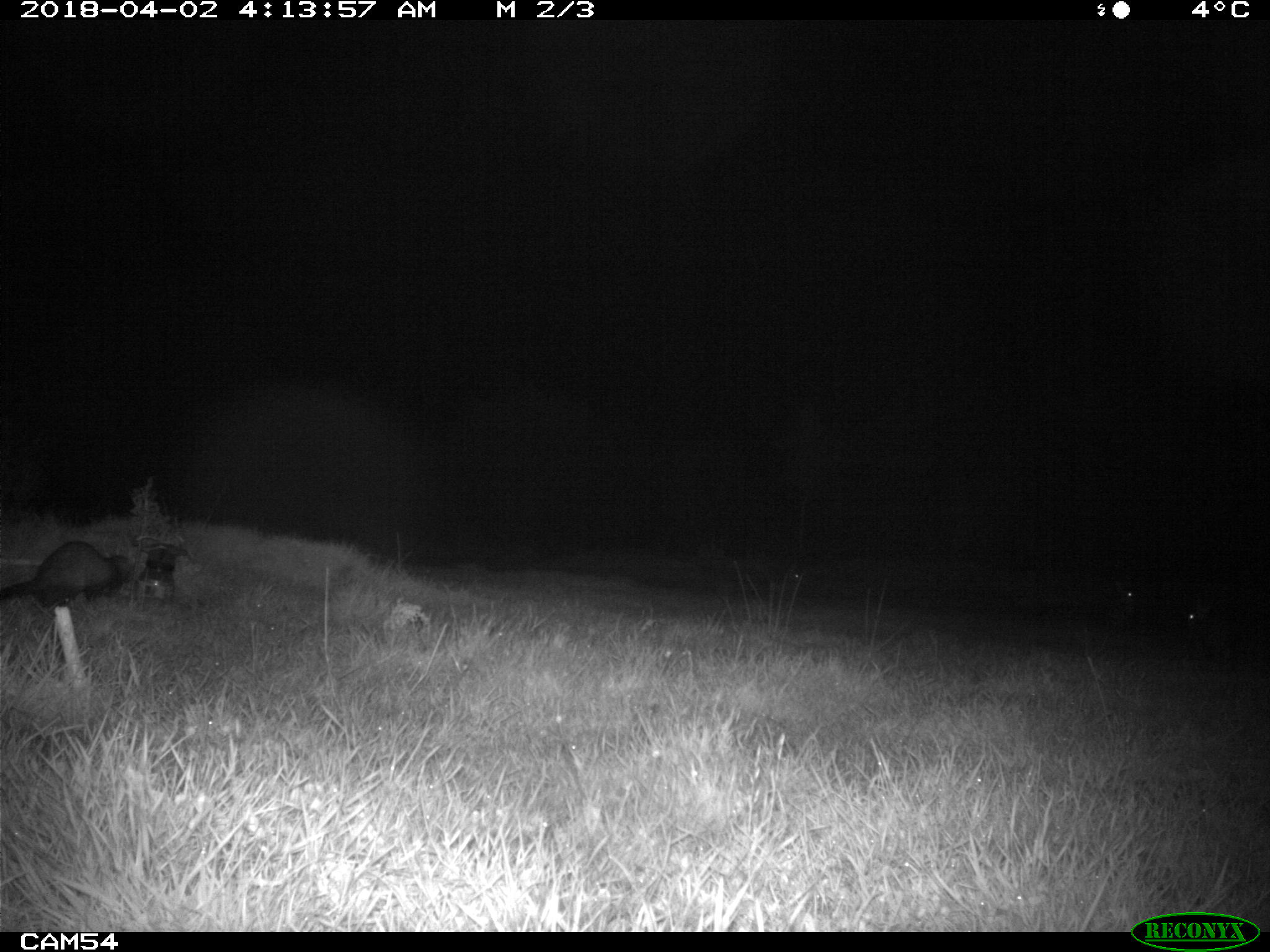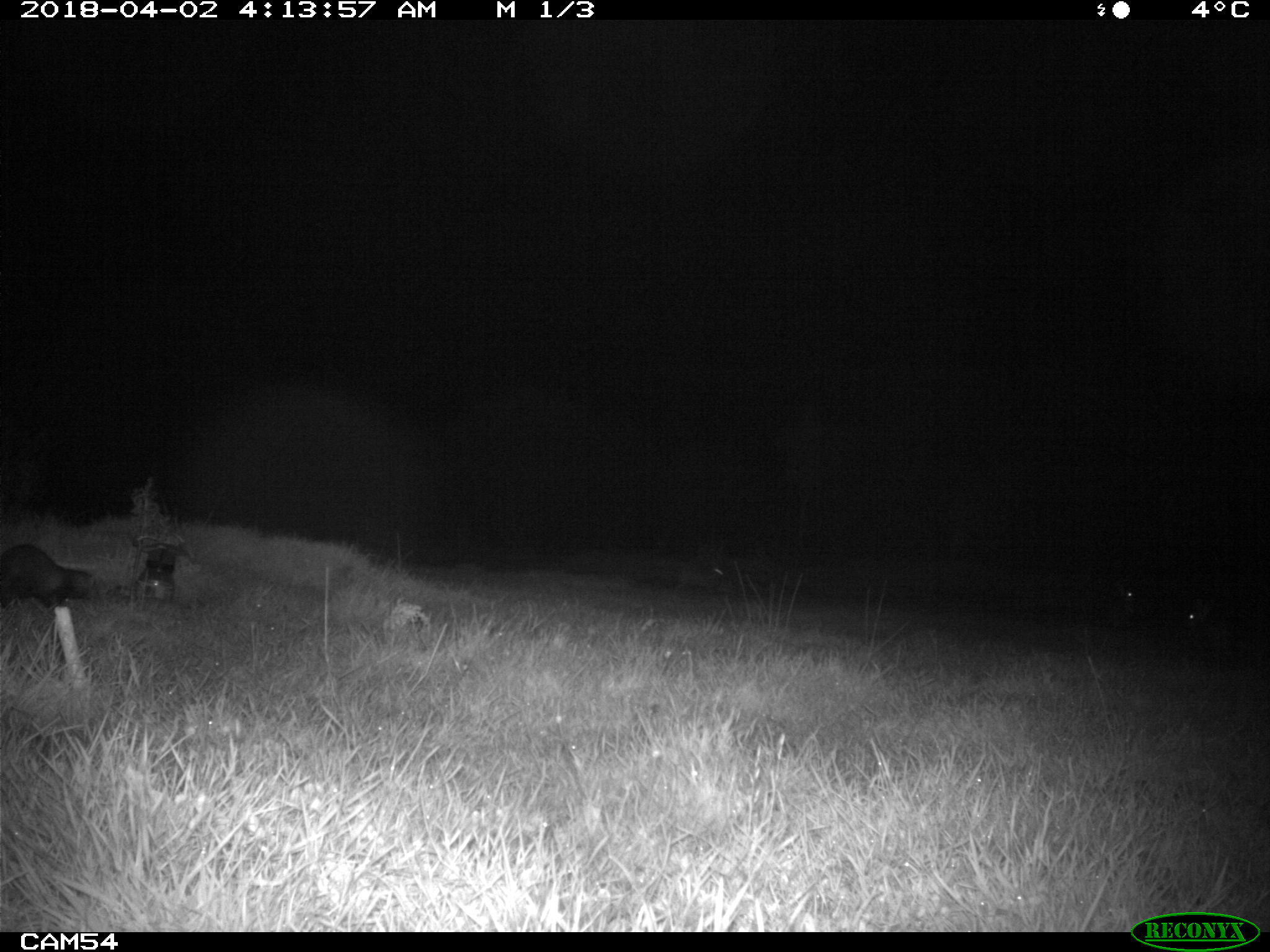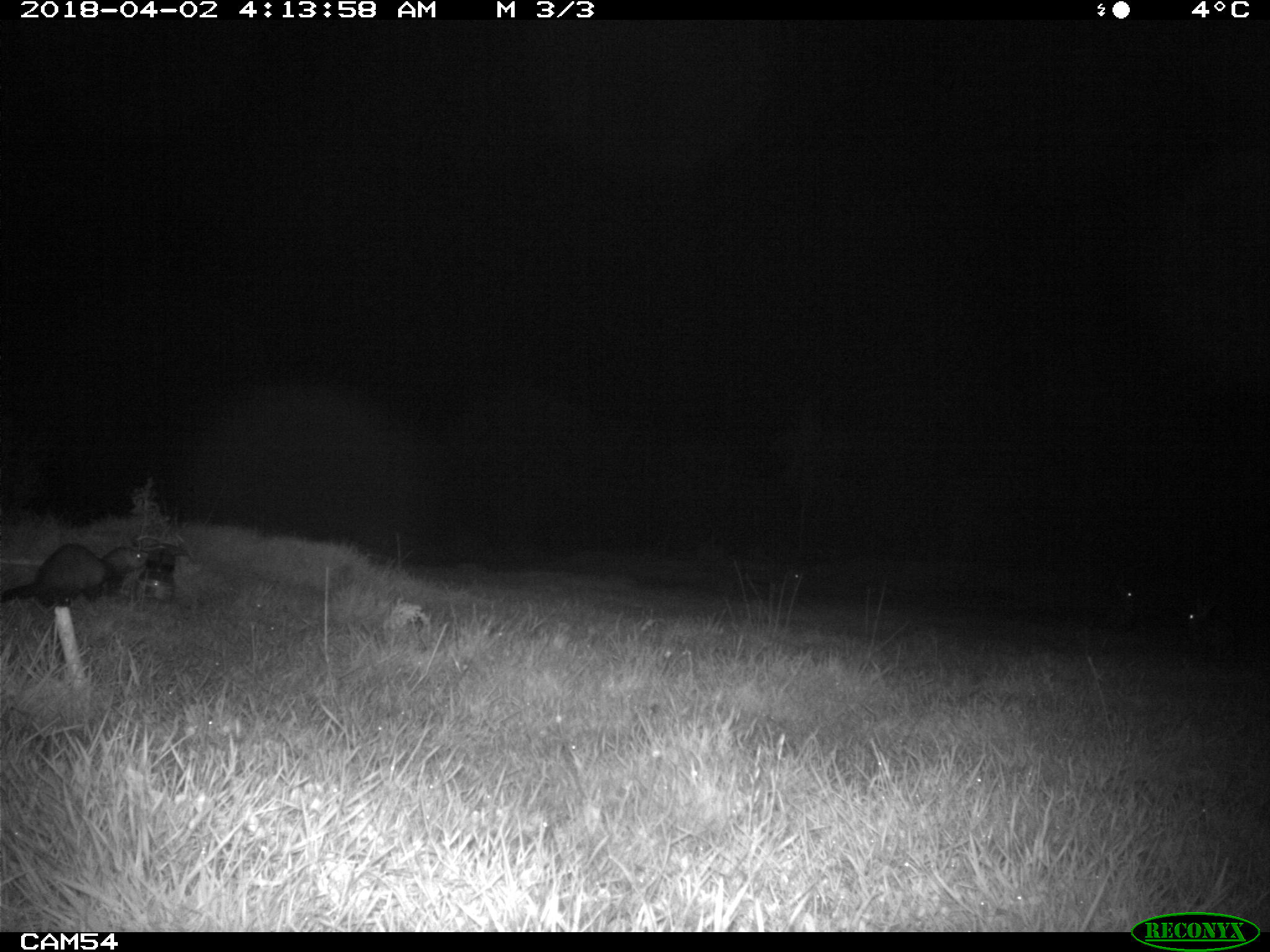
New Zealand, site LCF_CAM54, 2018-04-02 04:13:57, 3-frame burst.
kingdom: Animalia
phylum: Chordata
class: Mammalia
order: Carnivora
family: Mustelidae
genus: Mustela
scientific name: Mustela furo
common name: ferret